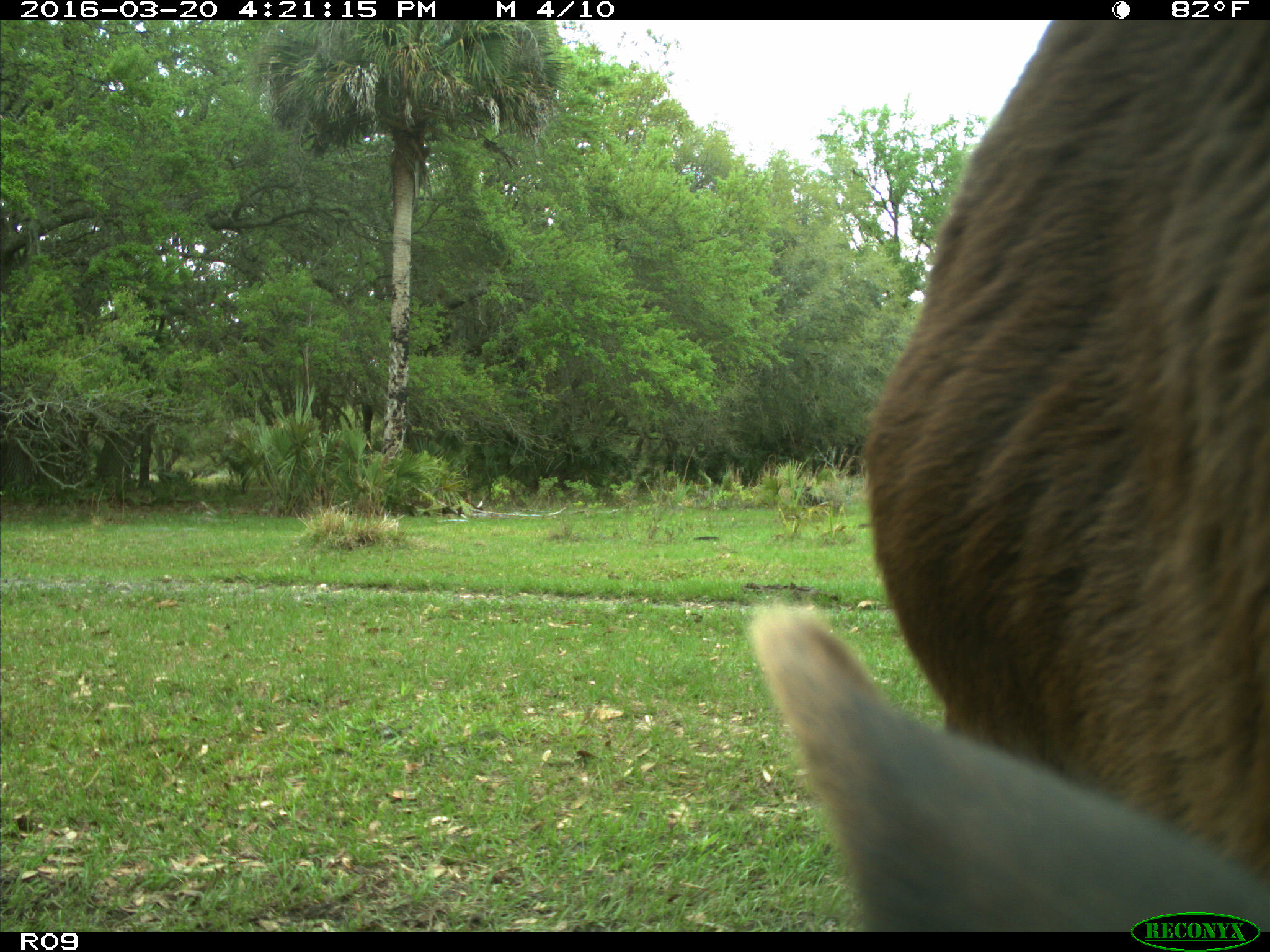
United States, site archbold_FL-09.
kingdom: Animalia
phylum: Chordata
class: Mammalia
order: Artiodactyla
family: Bovidae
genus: Bos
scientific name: Bos taurus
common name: domestic cow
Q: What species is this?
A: Bos taurus (domestic cow).